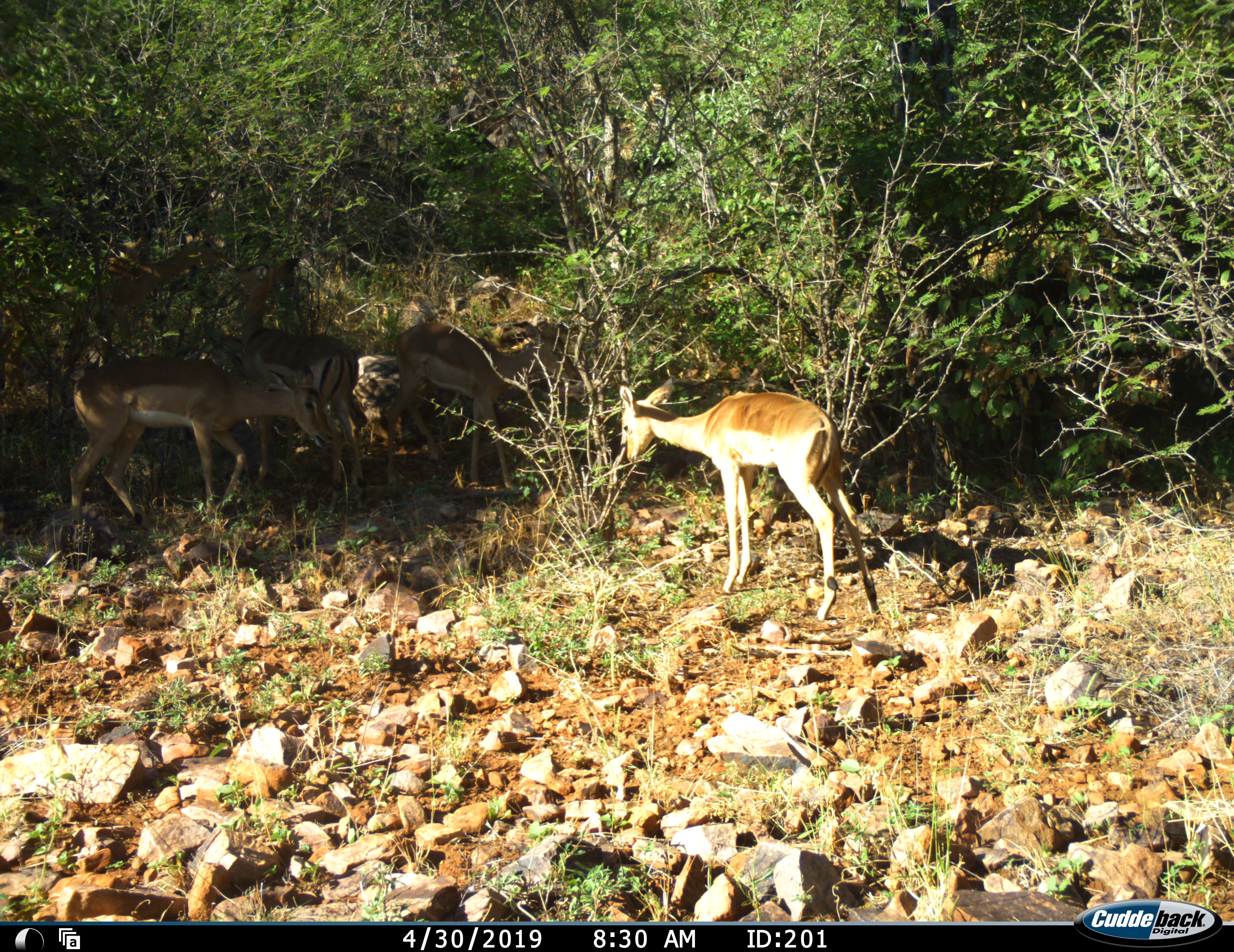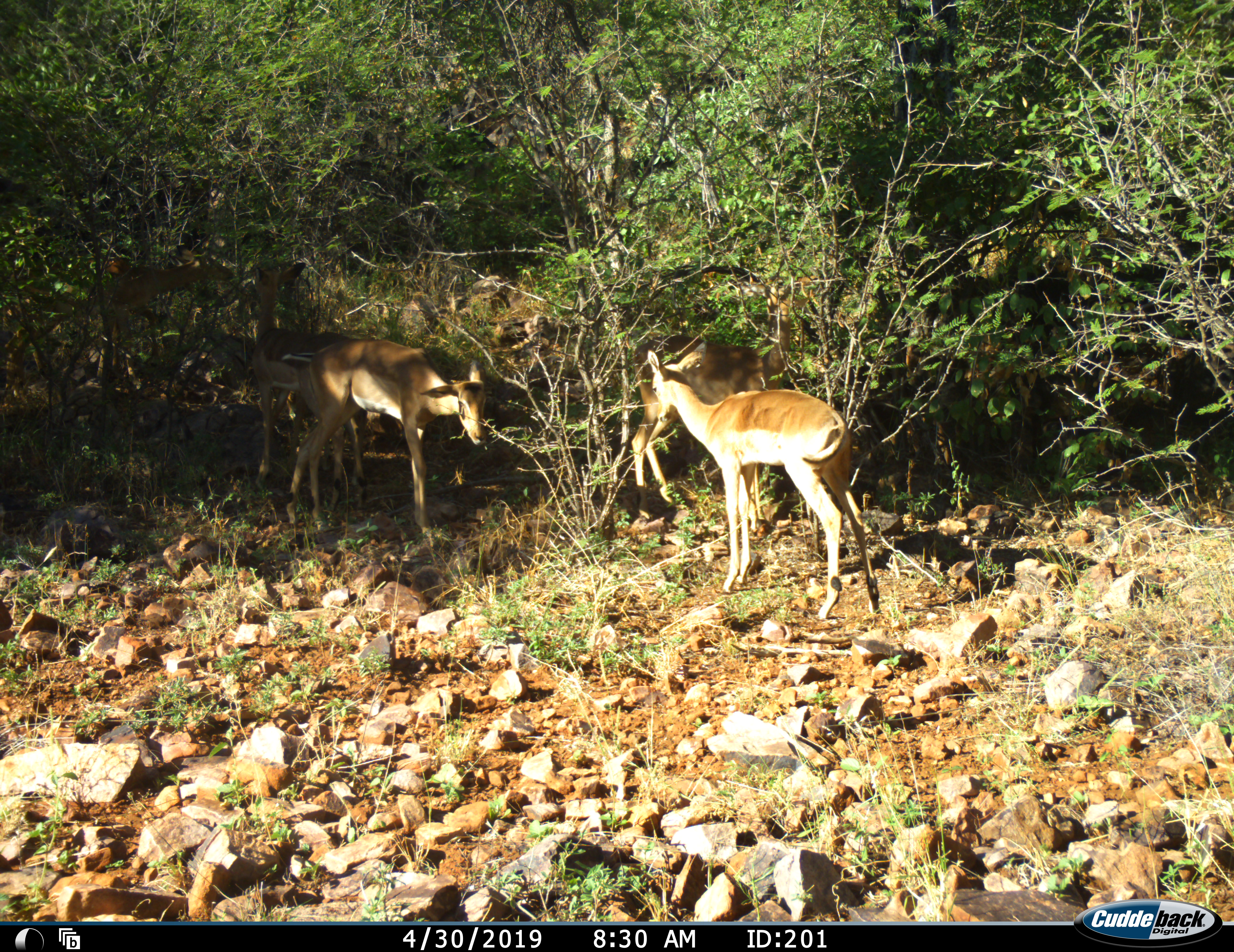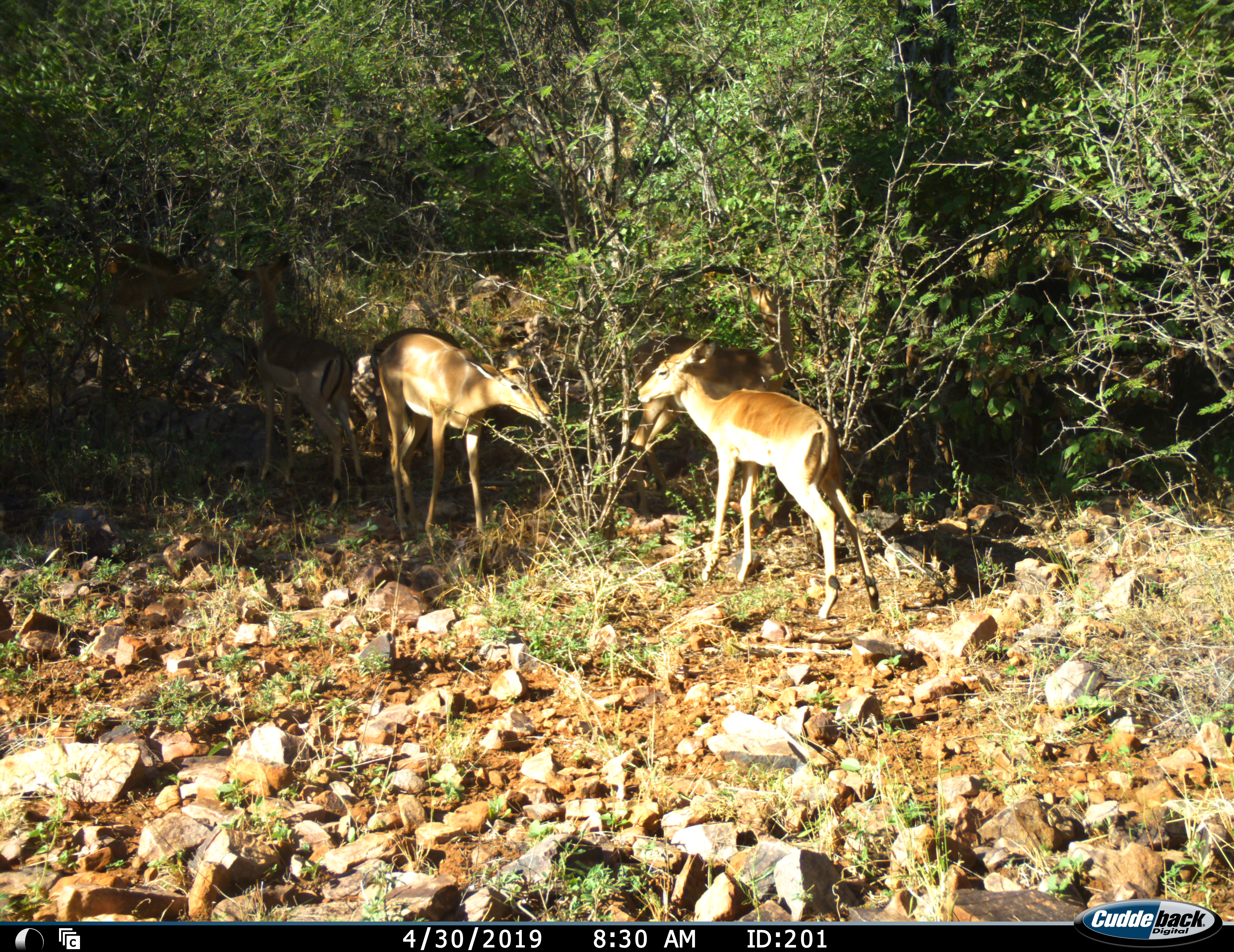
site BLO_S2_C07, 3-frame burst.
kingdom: Animalia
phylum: Chordata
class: Mammalia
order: Artiodactyla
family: Bovidae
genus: Aepyceros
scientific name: Aepyceros melampus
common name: impala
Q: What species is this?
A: Impala (Aepyceros melampus).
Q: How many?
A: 5.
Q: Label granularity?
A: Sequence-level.